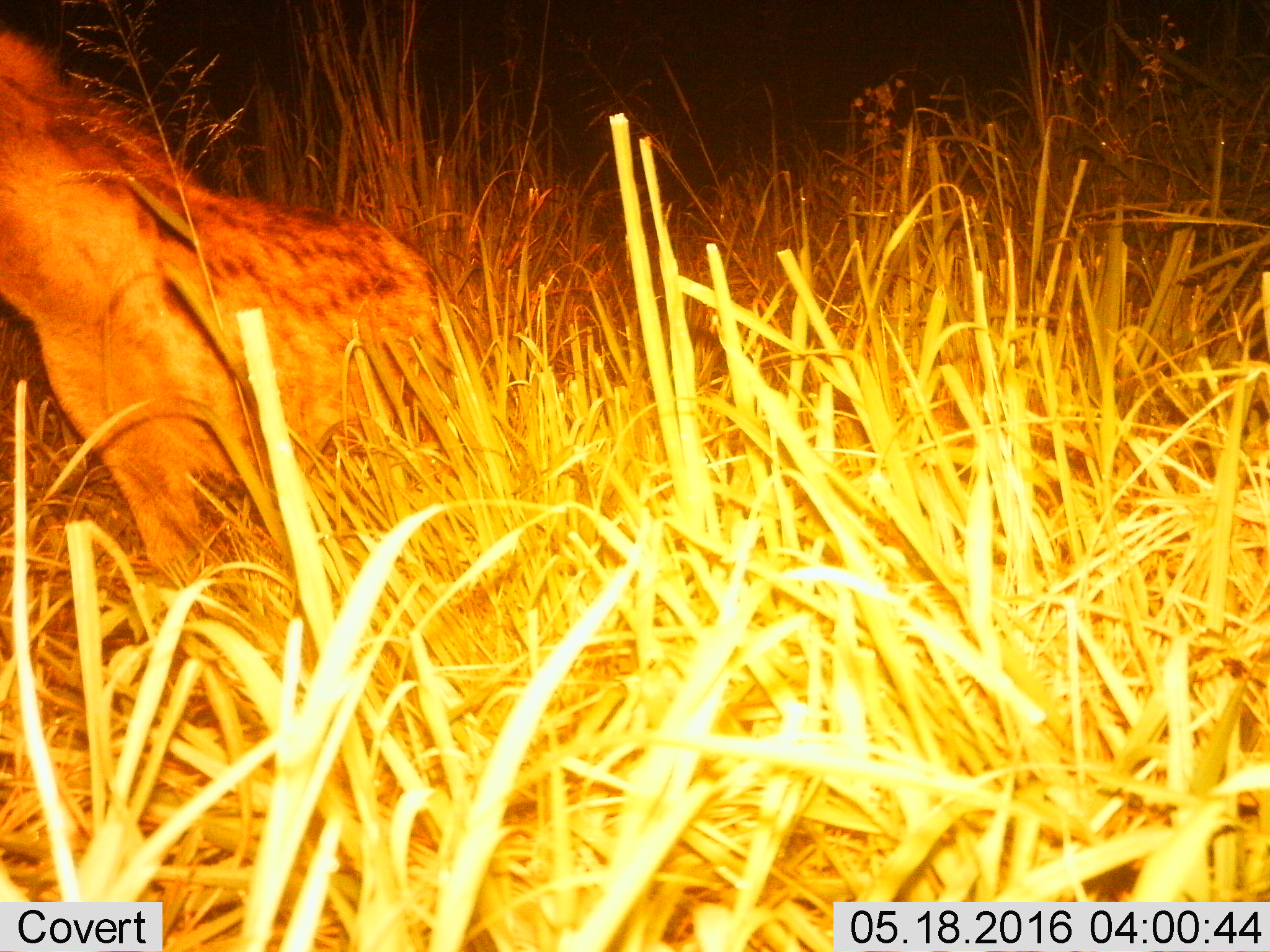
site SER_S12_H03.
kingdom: Animalia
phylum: Chordata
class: Mammalia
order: Carnivora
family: Hyaenidae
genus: Crocuta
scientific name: Crocuta crocuta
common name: spotted hyena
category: hyenaspotted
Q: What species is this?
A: Hyenaspotted (spotted hyena) (Crocuta crocuta).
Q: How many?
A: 1.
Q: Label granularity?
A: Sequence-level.